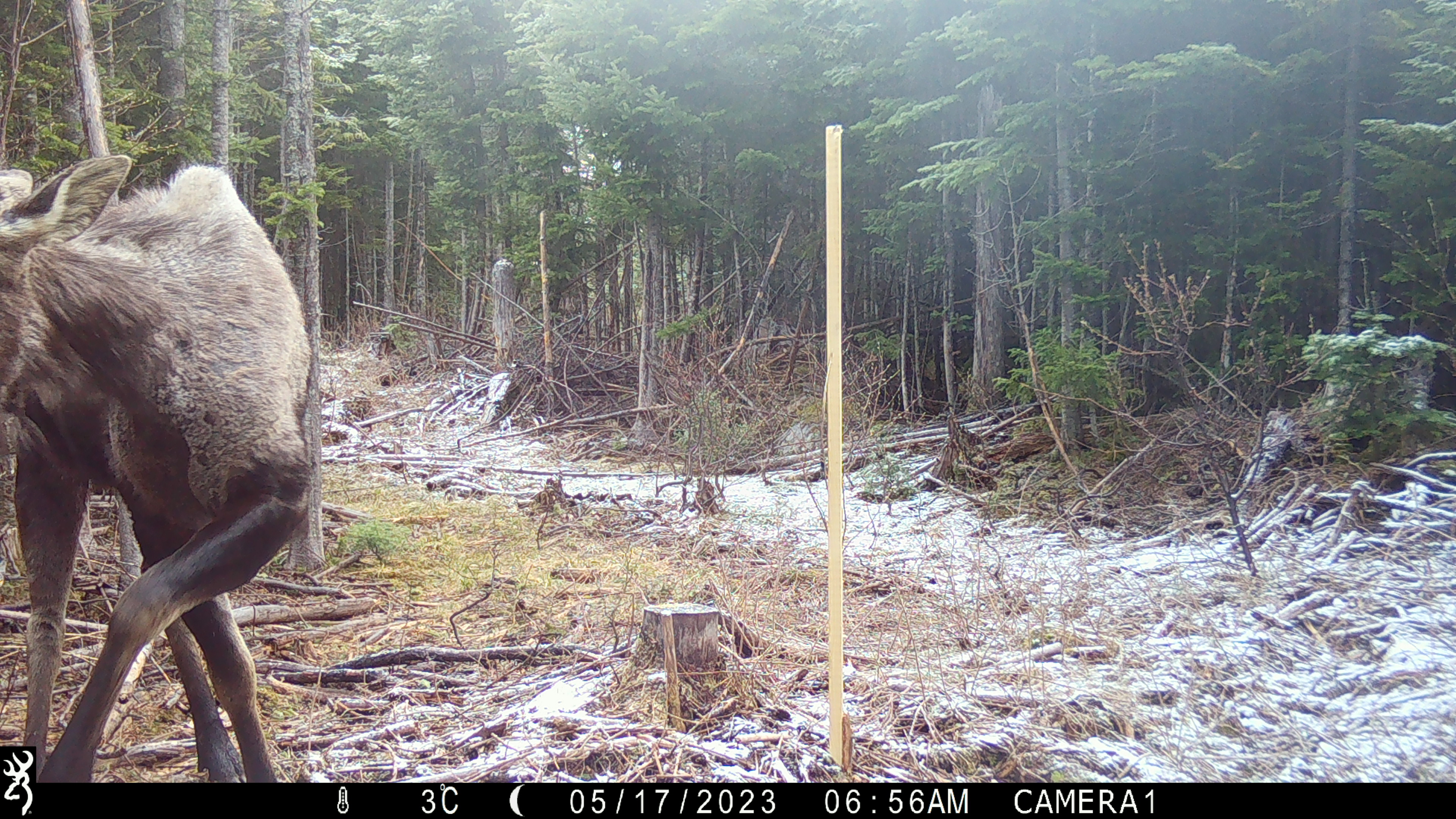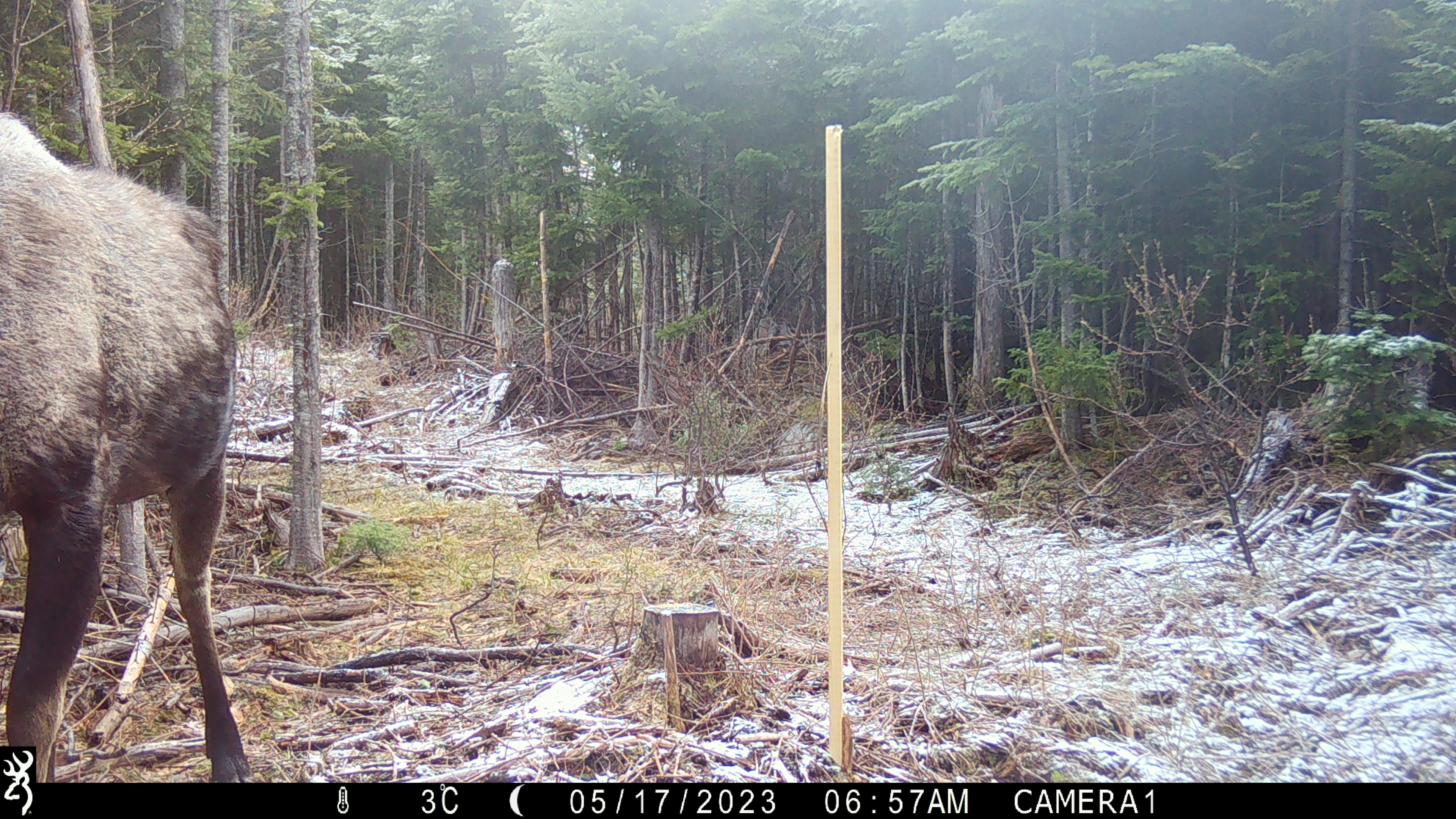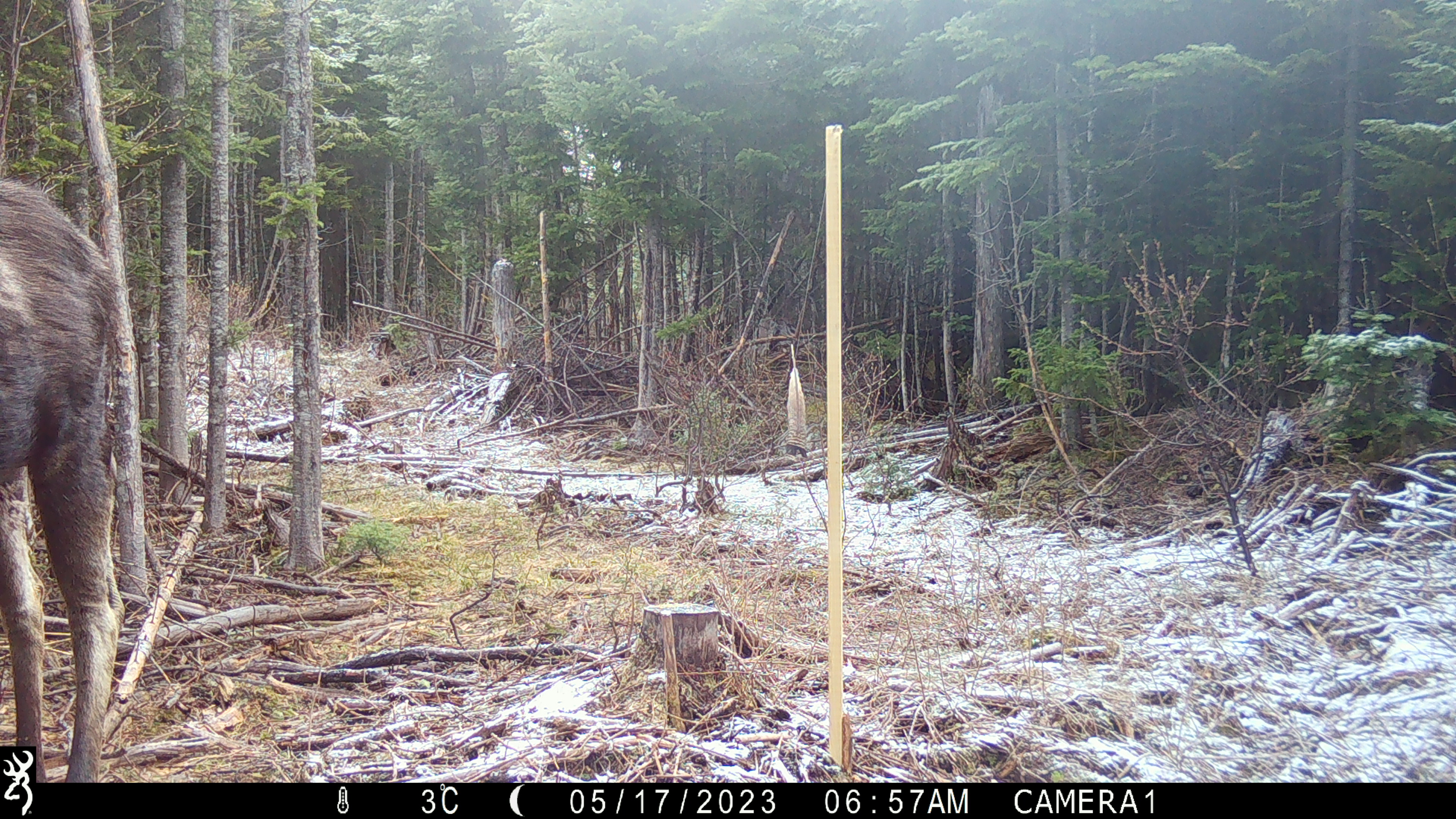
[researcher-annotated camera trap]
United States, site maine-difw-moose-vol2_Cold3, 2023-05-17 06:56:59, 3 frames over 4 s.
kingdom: Animalia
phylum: Chordata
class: Mammalia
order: Artiodactyla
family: Cervidae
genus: Alces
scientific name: Alces alces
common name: moose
Moose (Alces alces).